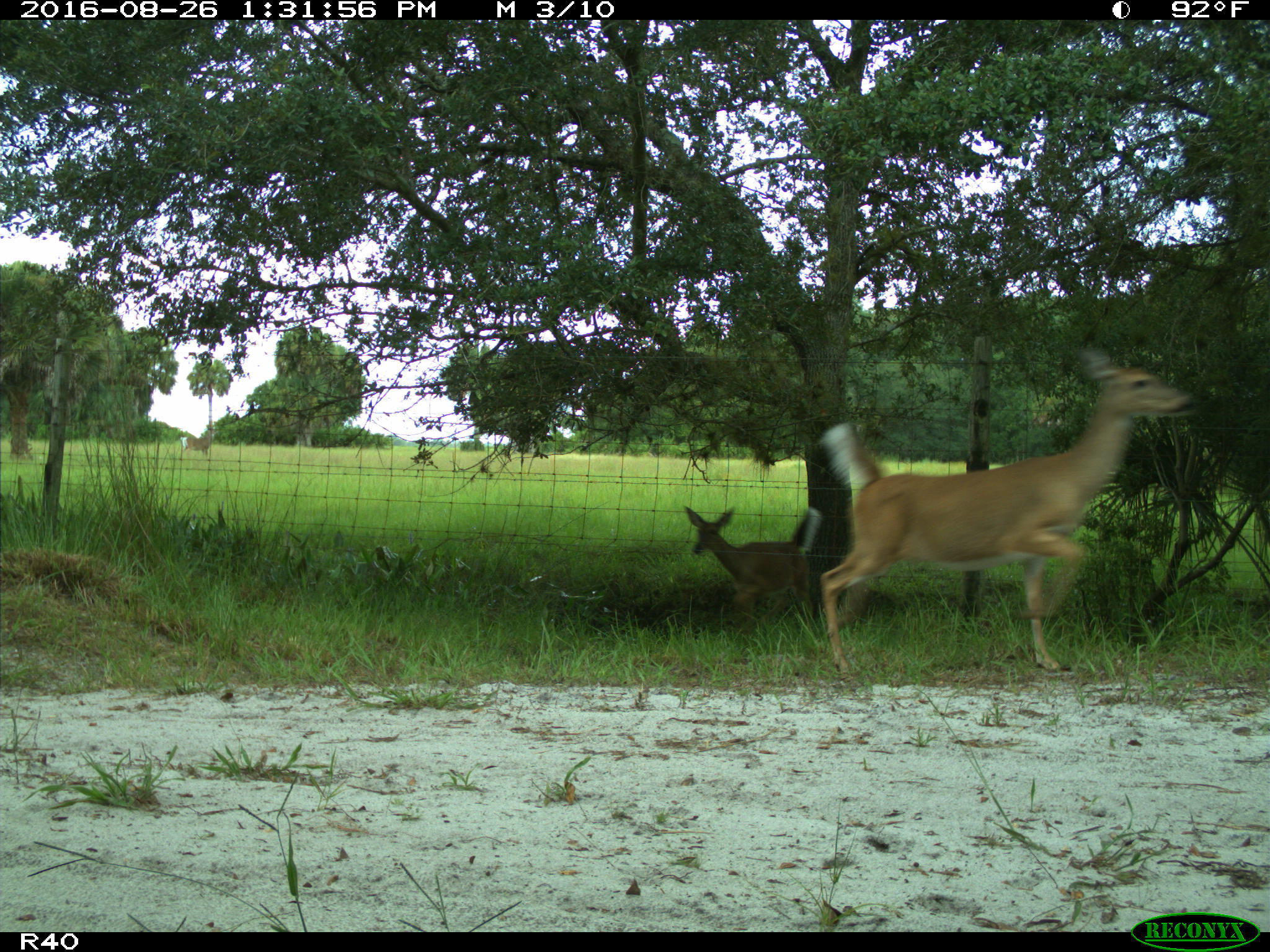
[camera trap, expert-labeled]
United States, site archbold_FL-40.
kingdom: Animalia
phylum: Chordata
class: Mammalia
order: Artiodactyla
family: Cervidae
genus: Odocoileus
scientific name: Odocoileus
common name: deer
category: unidentified deer